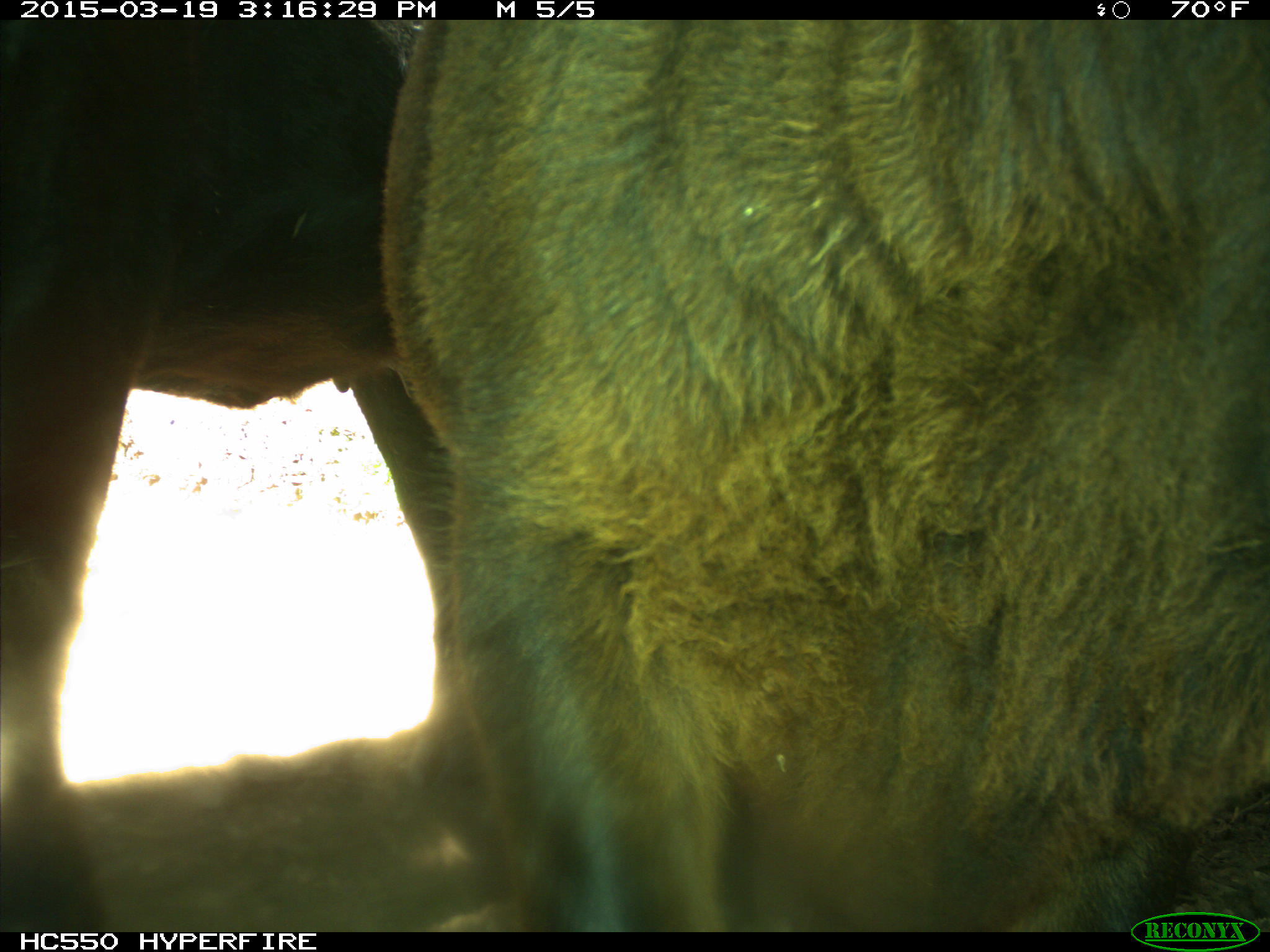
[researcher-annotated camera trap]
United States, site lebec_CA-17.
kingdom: Animalia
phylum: Chordata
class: Mammalia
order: Artiodactyla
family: Bovidae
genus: Bos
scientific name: Bos taurus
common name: domestic cow